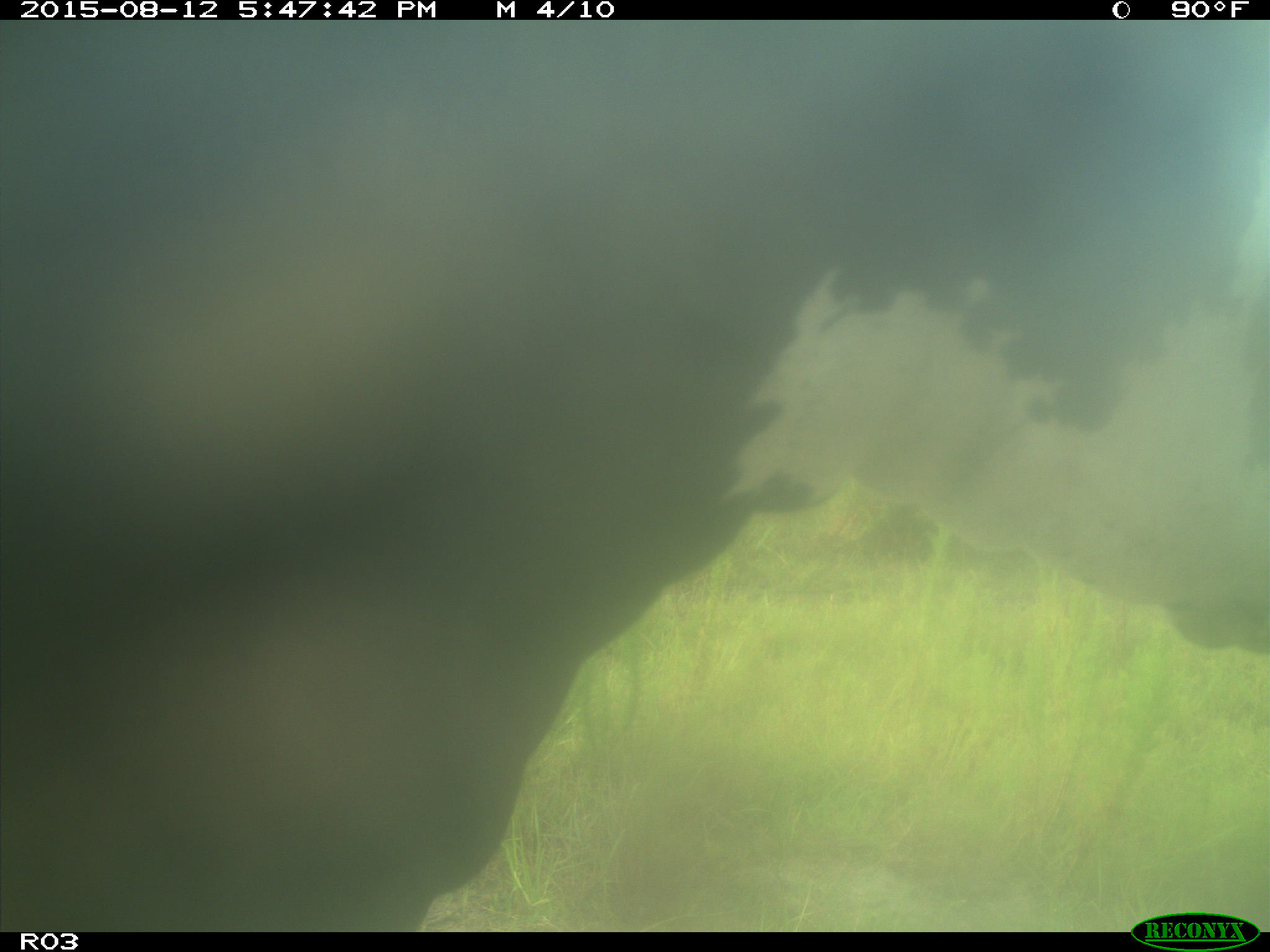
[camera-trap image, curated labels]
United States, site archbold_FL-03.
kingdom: Animalia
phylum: Chordata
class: Mammalia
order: Artiodactyla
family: Bovidae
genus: Bos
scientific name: Bos taurus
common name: domestic cow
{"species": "Bos taurus (domestic cow)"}